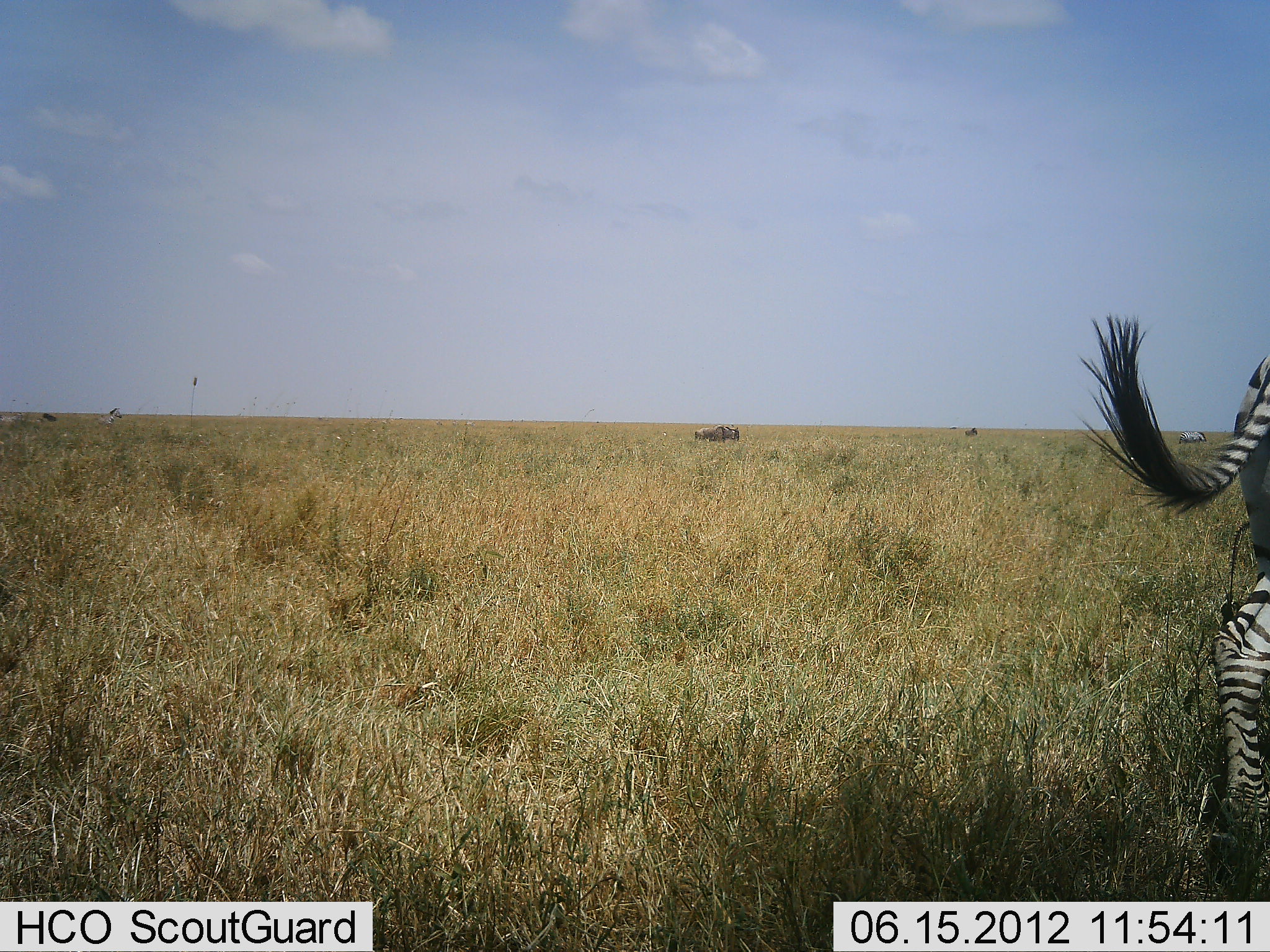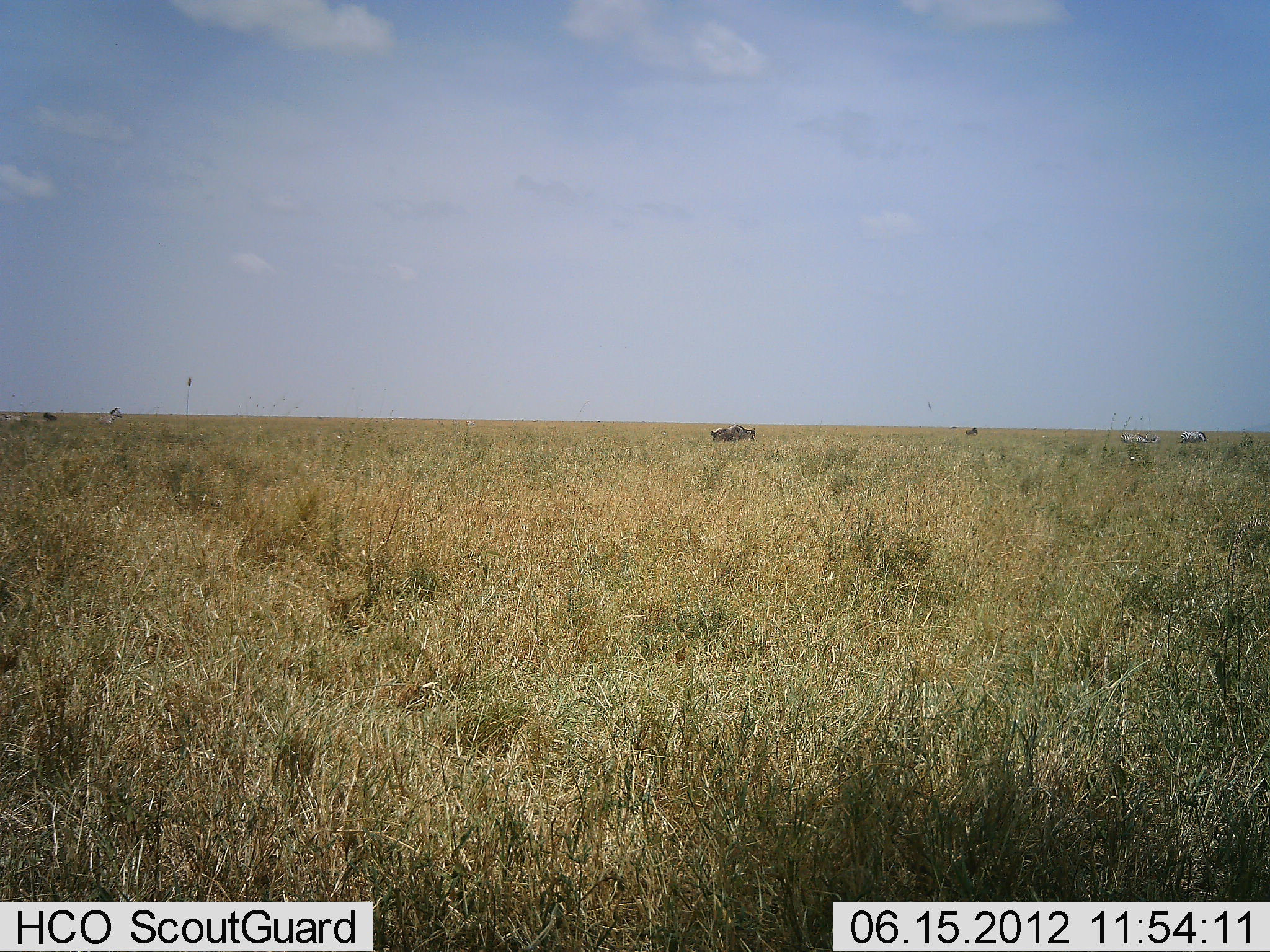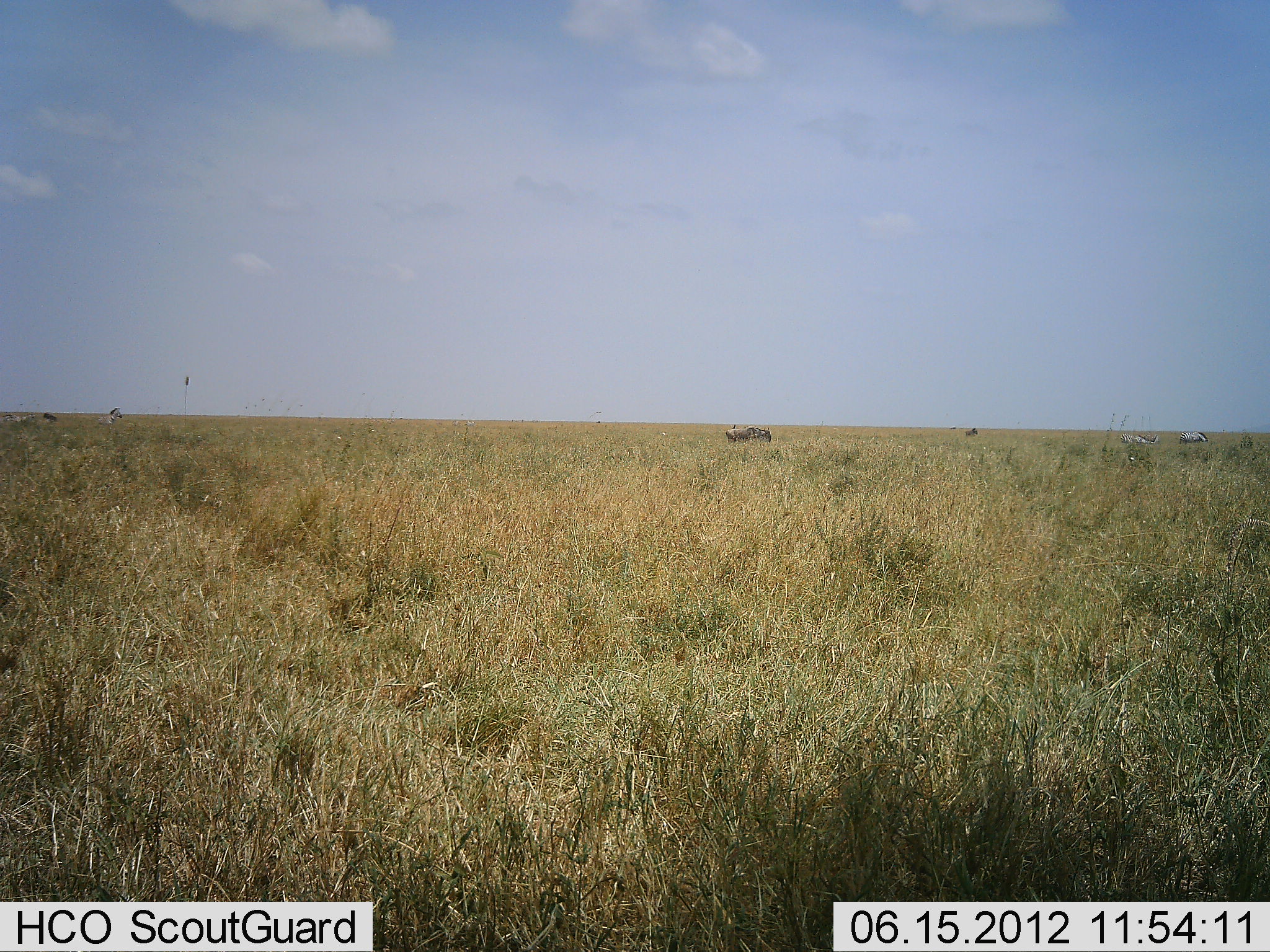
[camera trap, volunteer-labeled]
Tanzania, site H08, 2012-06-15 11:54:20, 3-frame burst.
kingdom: Animalia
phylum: Chordata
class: Mammalia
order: Artiodactyla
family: Bovidae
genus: Connochaetes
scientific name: Connochaetes taurinus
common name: blue wildebeest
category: wildebeest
Wildebeest (blue wildebeest) (Connochaetes taurinus), count 2. Behavior (volunteer vote fractions): standing 40%, resting 0%, moving 80%, interacting 0%. Young present (vote fraction): 0%. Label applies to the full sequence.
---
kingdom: Animalia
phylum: Chordata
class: Mammalia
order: Perissodactyla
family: Equidae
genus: Equus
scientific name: Equus quagga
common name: plains zebra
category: zebra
Zebra (plains zebra) (Equus quagga), count 3. Behavior (volunteer vote fractions): standing 41%, resting 0%, moving 88%, interacting 0%. Young present (vote fraction): 0%. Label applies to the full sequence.